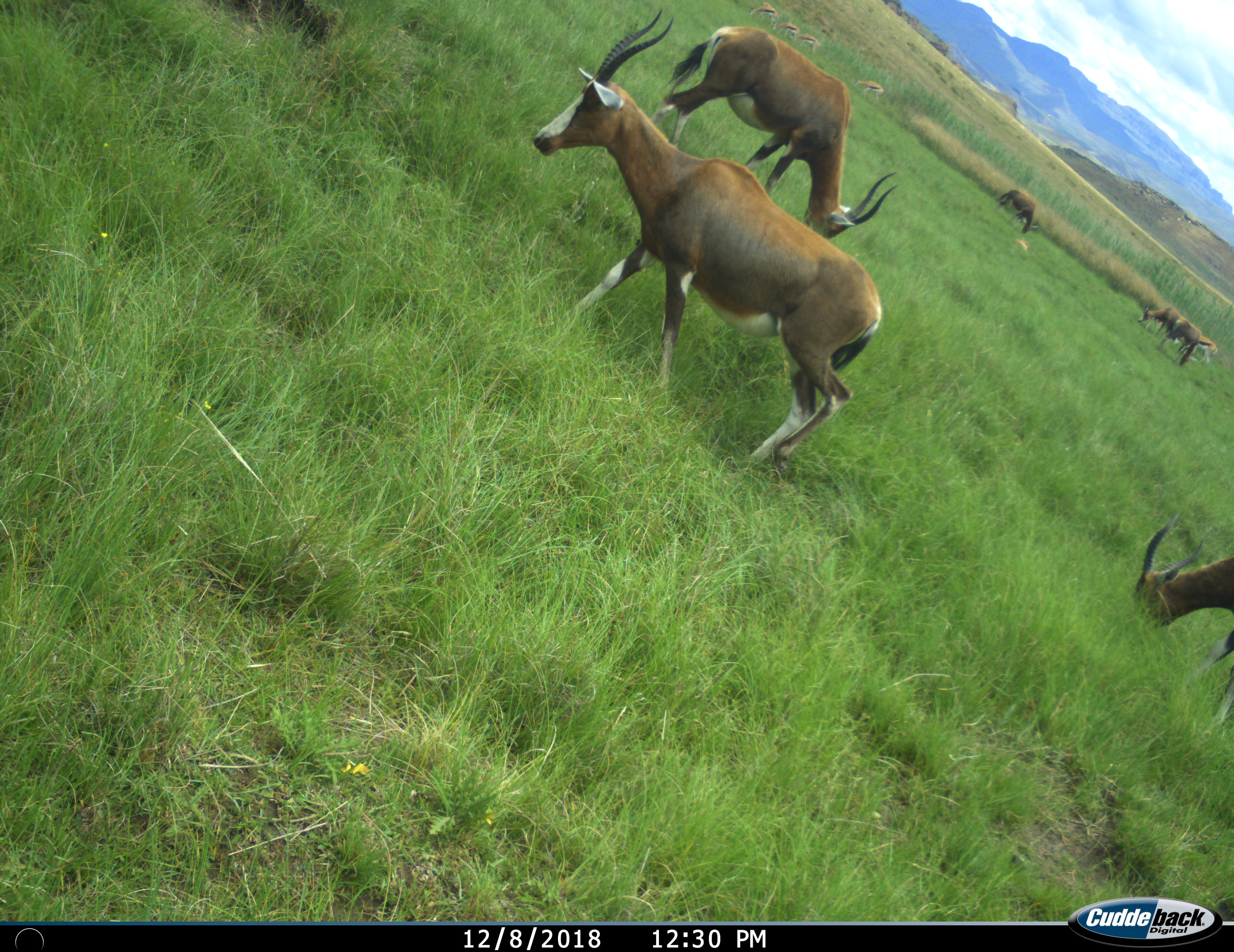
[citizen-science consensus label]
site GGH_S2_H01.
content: unidentified animal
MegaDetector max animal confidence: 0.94